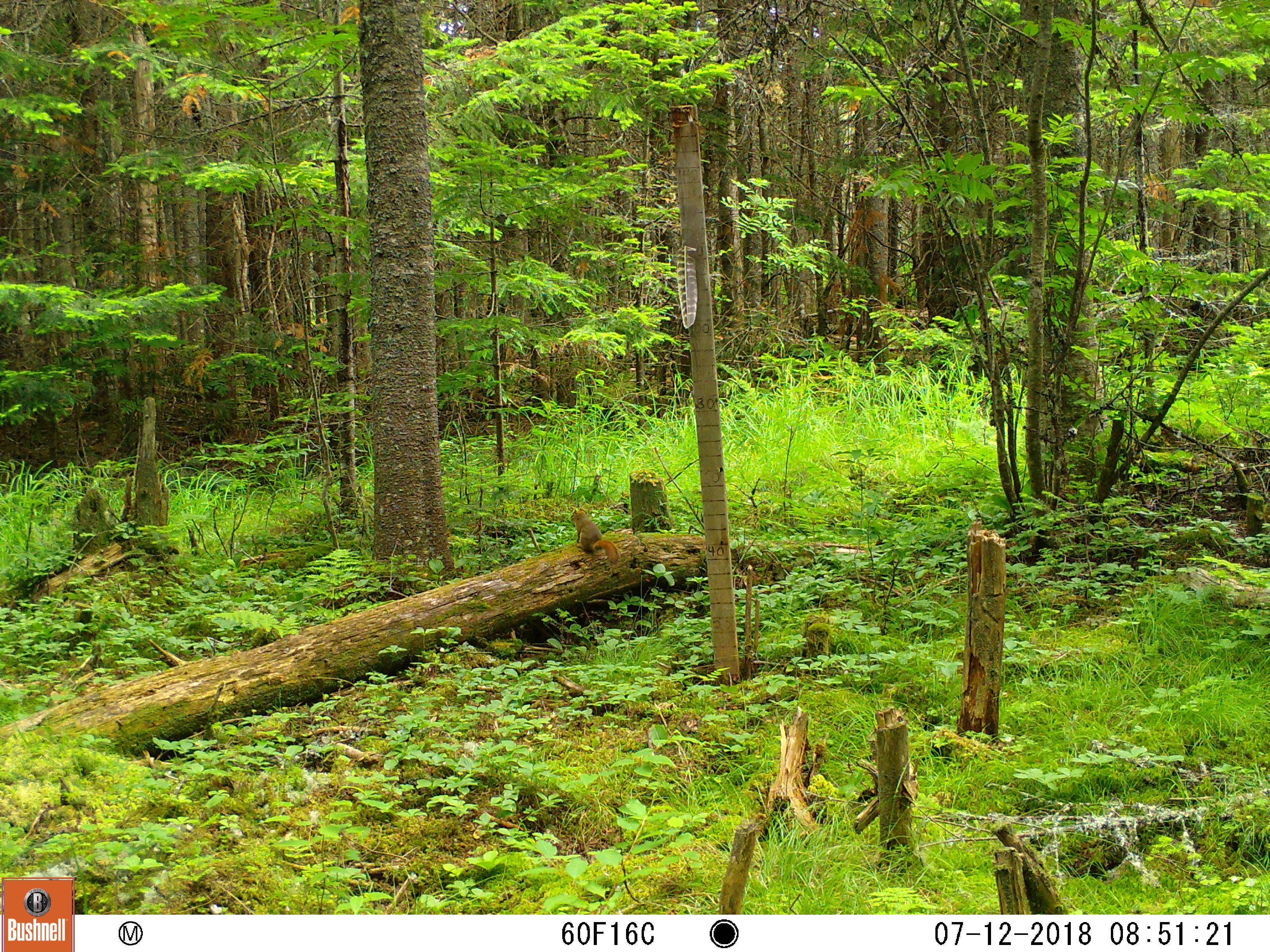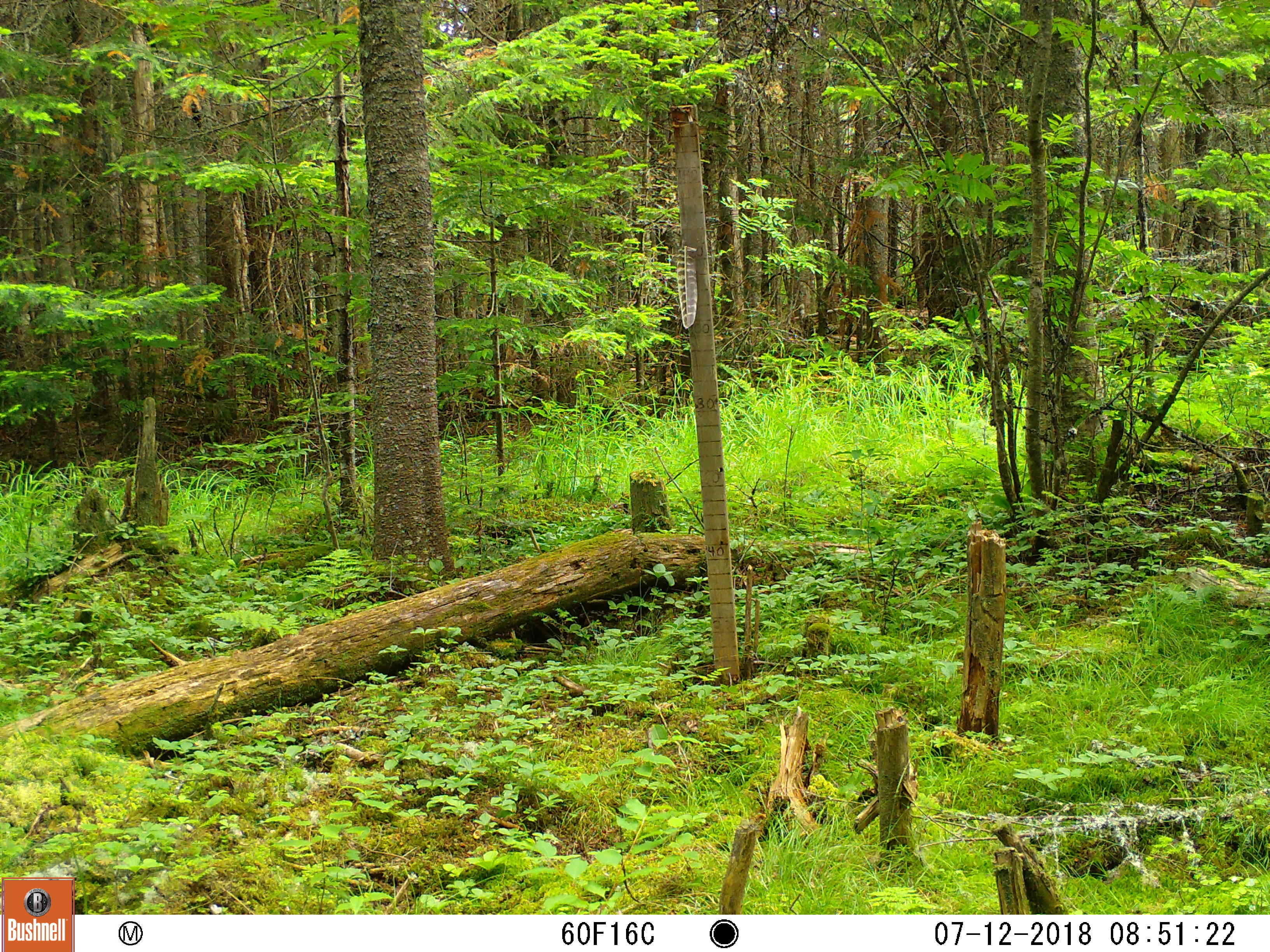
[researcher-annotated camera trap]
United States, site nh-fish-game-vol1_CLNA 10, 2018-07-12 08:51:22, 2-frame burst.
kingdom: Animalia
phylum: Chordata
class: Mammalia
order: Rodentia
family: Sciuridae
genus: Tamiasciurus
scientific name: Tamiasciurus hudsonicus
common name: red squirrel